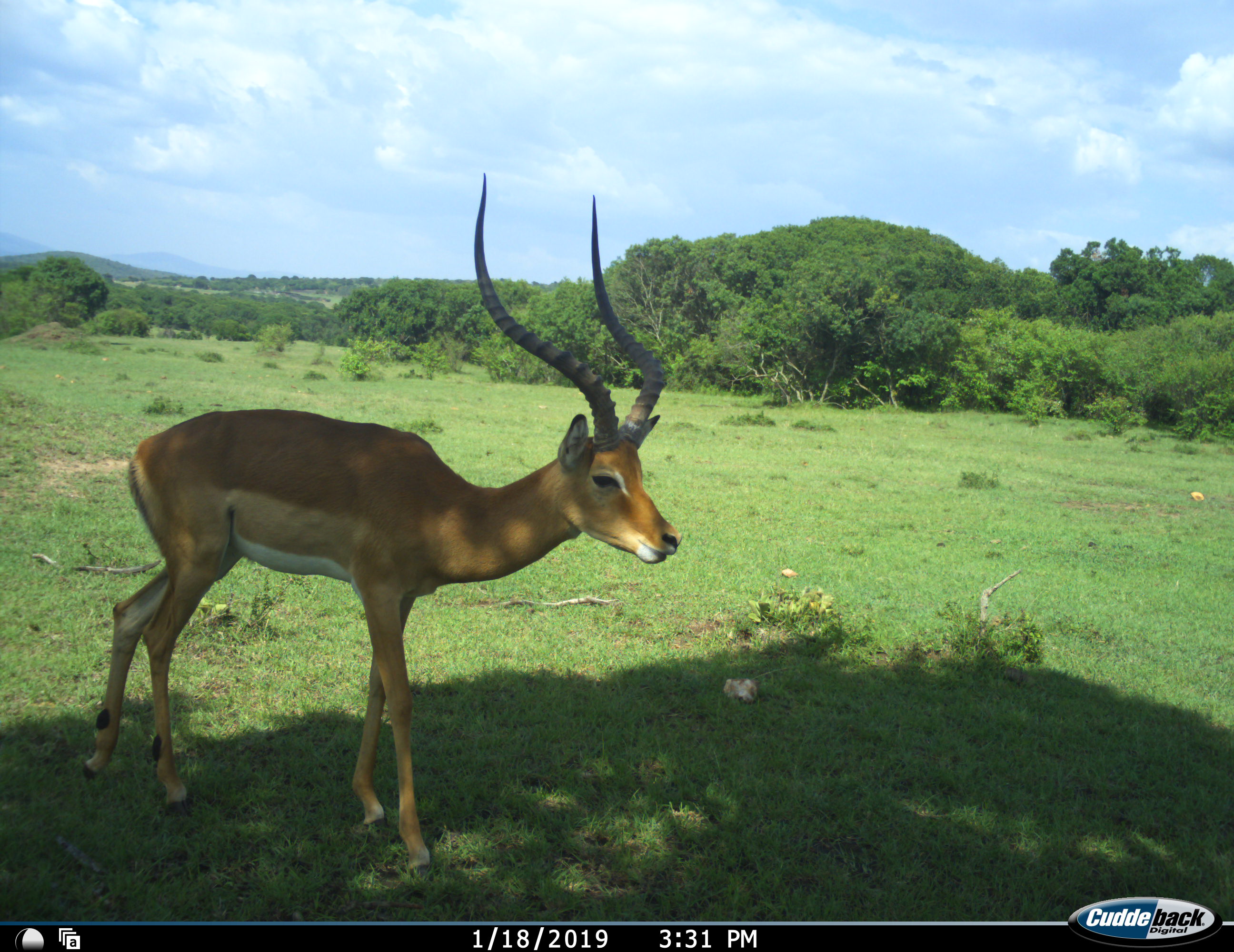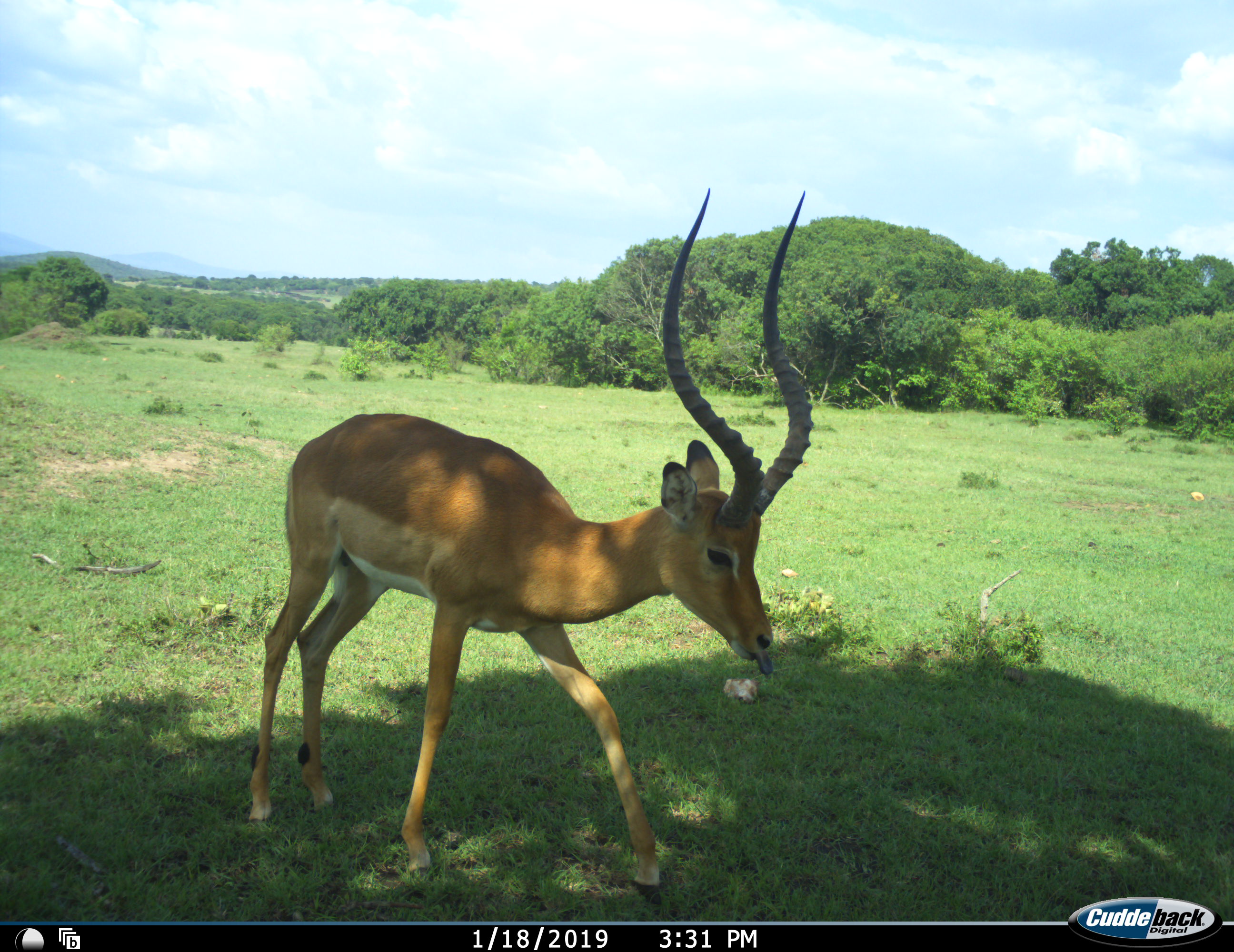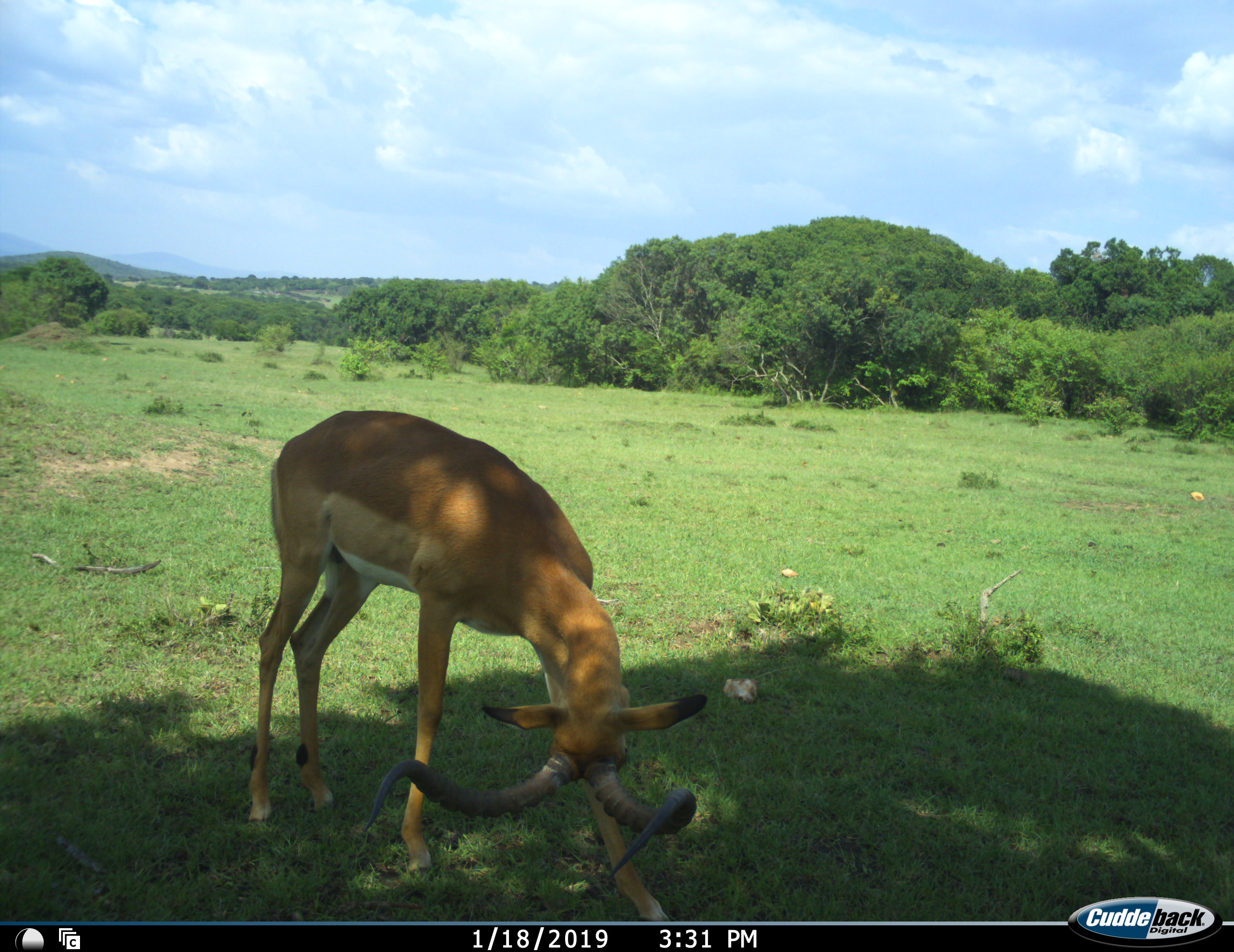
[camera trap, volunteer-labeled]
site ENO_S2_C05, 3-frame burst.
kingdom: Animalia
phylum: Chordata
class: Mammalia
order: Artiodactyla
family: Bovidae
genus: Aepyceros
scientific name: Aepyceros melampus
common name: impala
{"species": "impala (Aepyceros melampus)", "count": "1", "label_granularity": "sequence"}